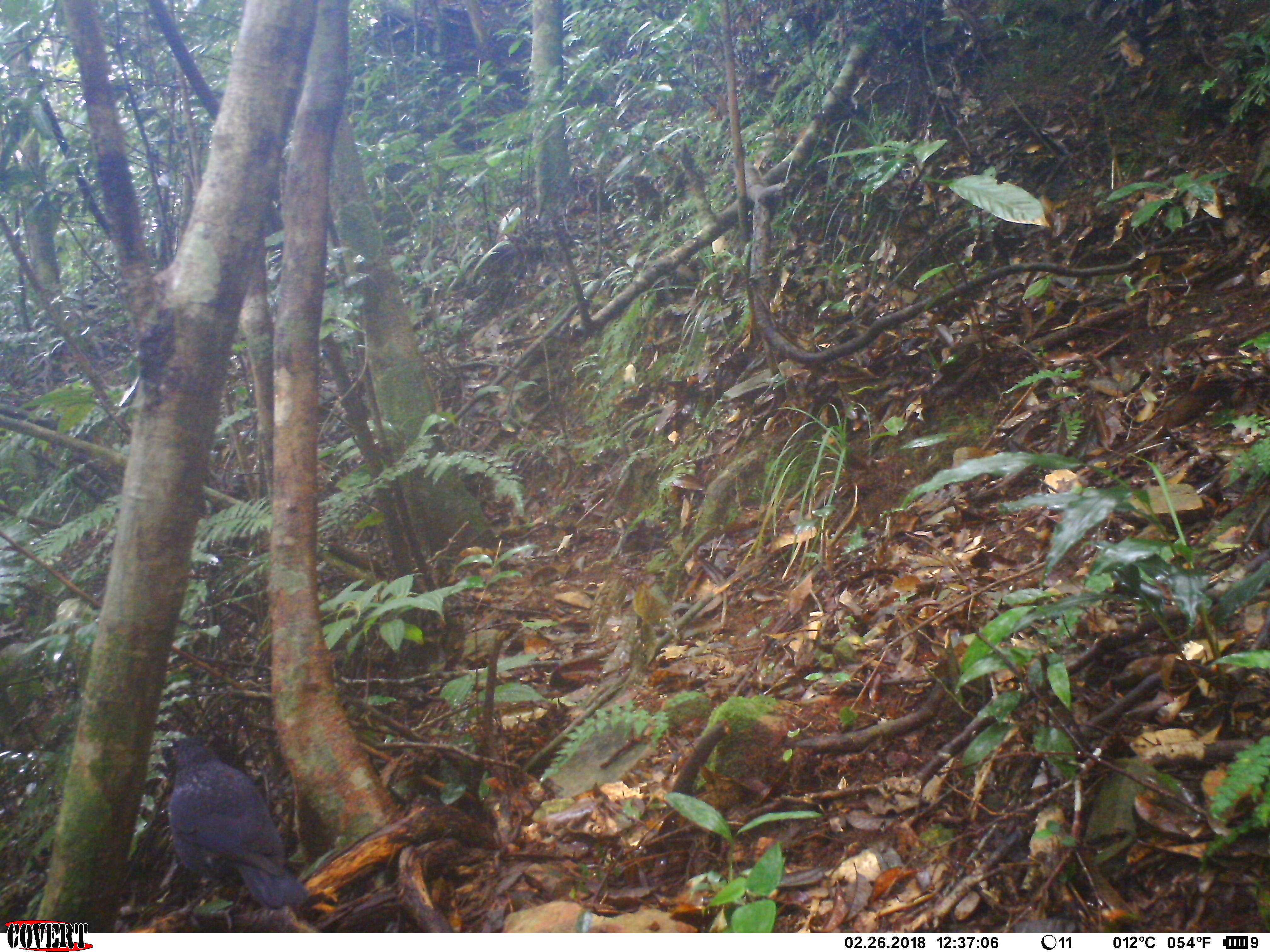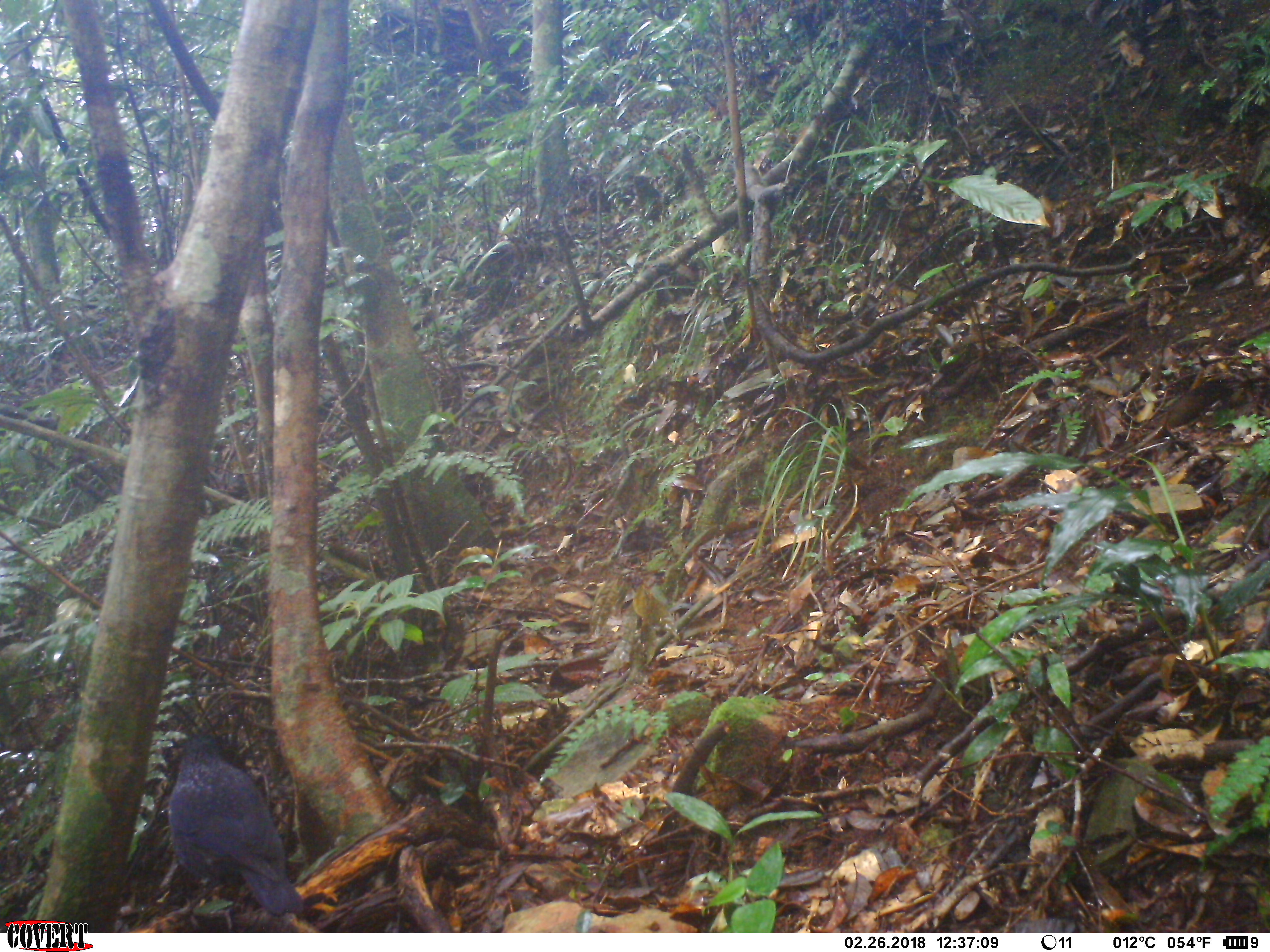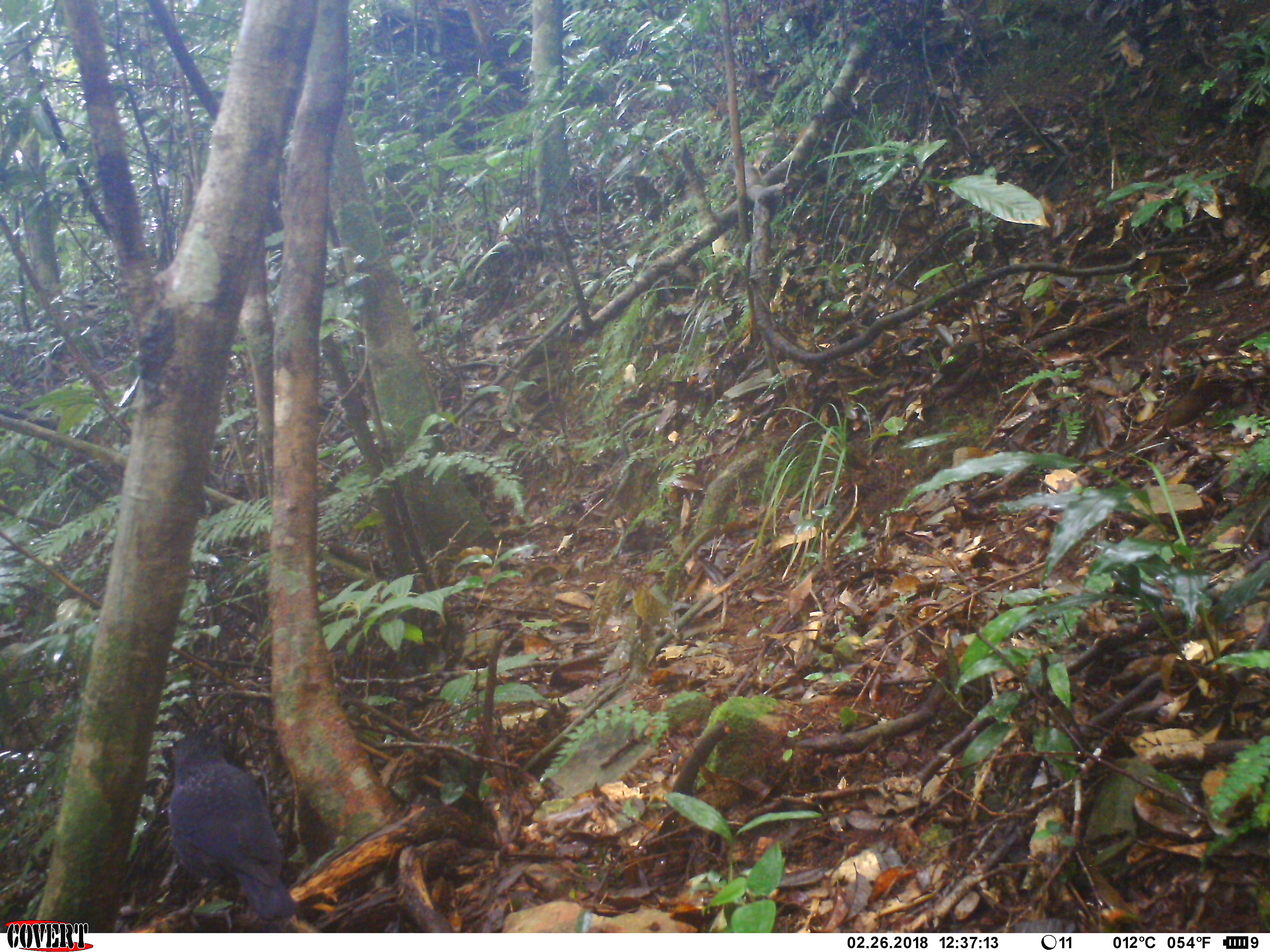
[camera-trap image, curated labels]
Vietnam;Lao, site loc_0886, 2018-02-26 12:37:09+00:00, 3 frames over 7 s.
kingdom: Animalia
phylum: Chordata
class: Aves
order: Passeriformes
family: Muscicapidae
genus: Myophonus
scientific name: Myophonus caeruleus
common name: blue whistling thrush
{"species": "blue whistling thrush (Myophonus caeruleus)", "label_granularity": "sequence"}